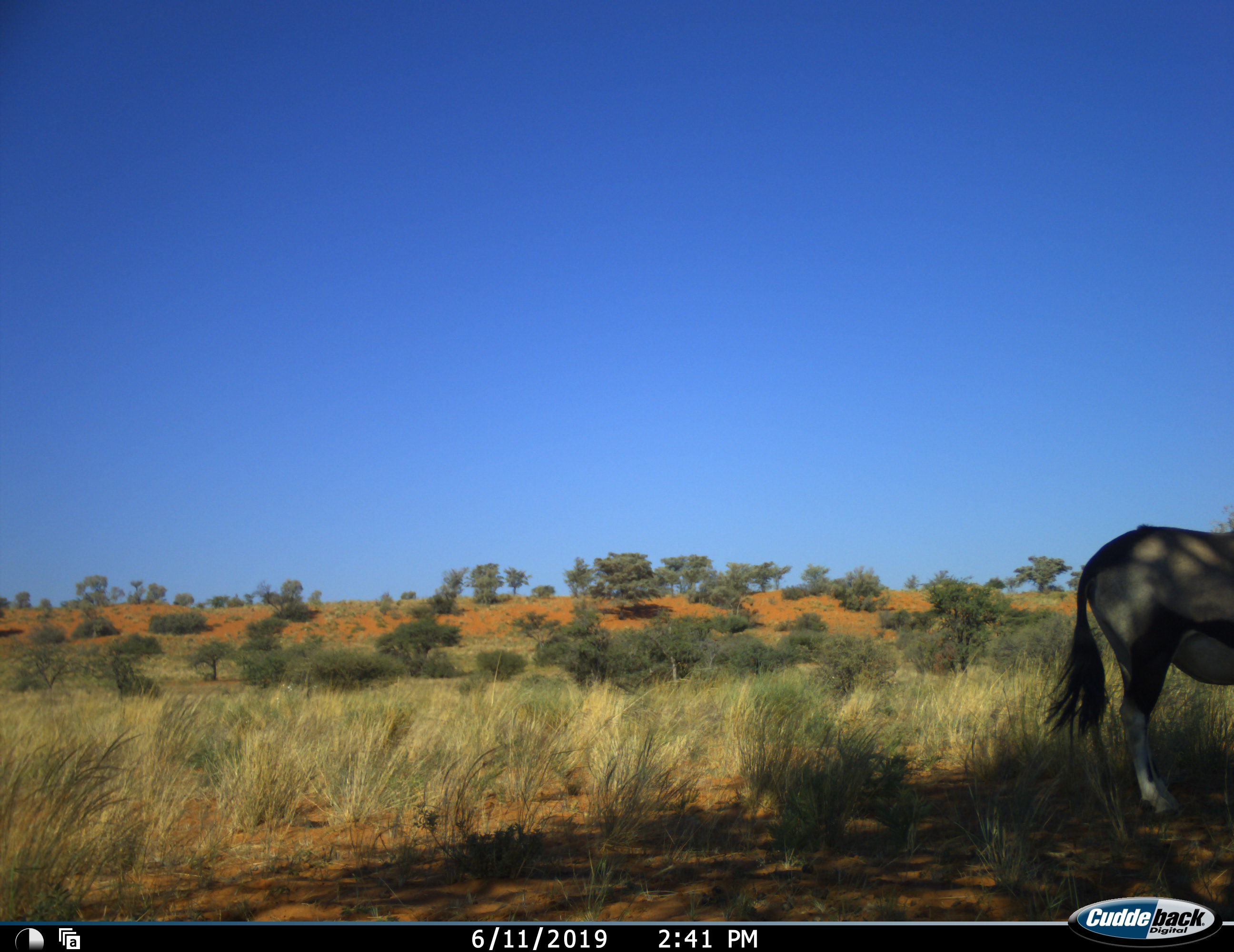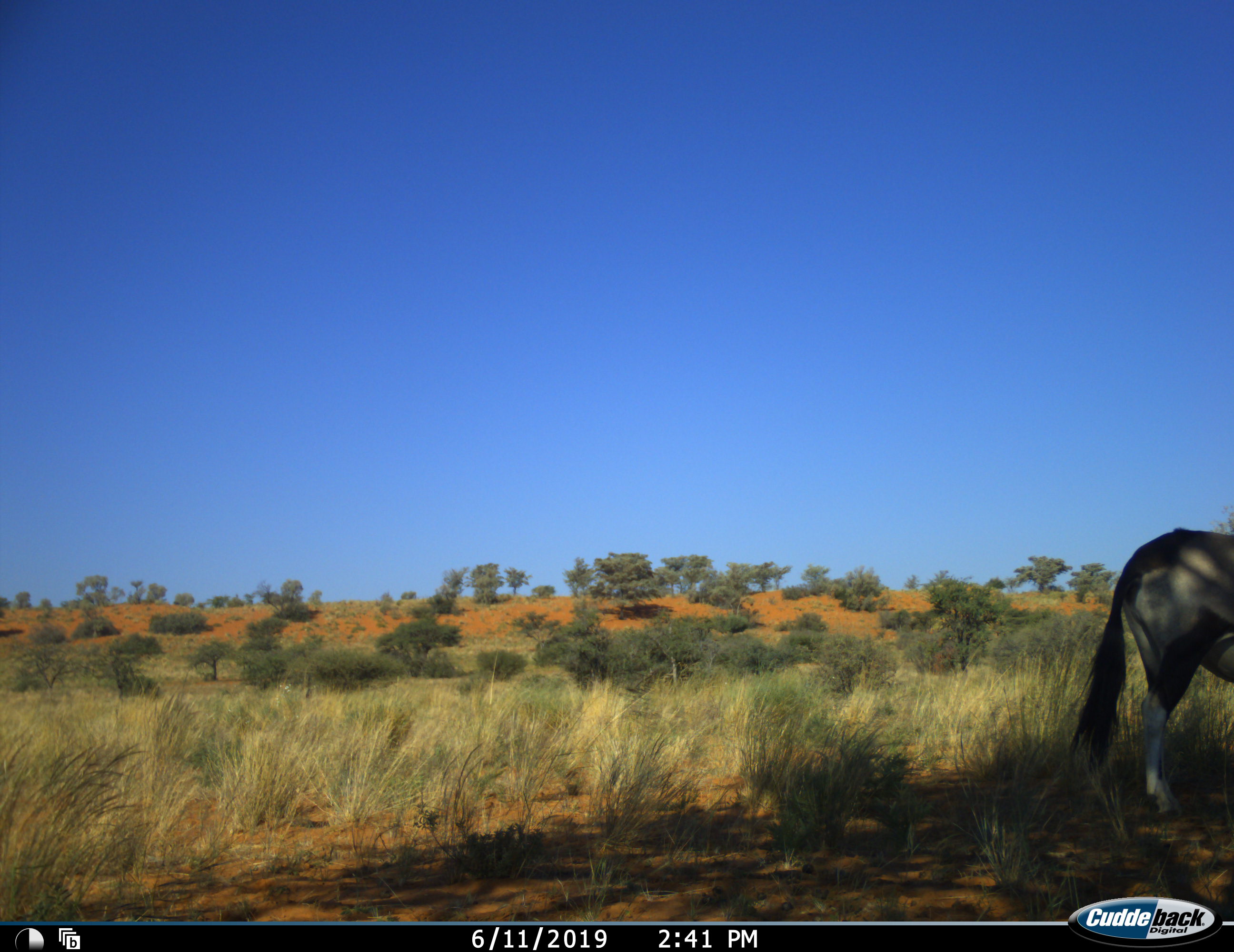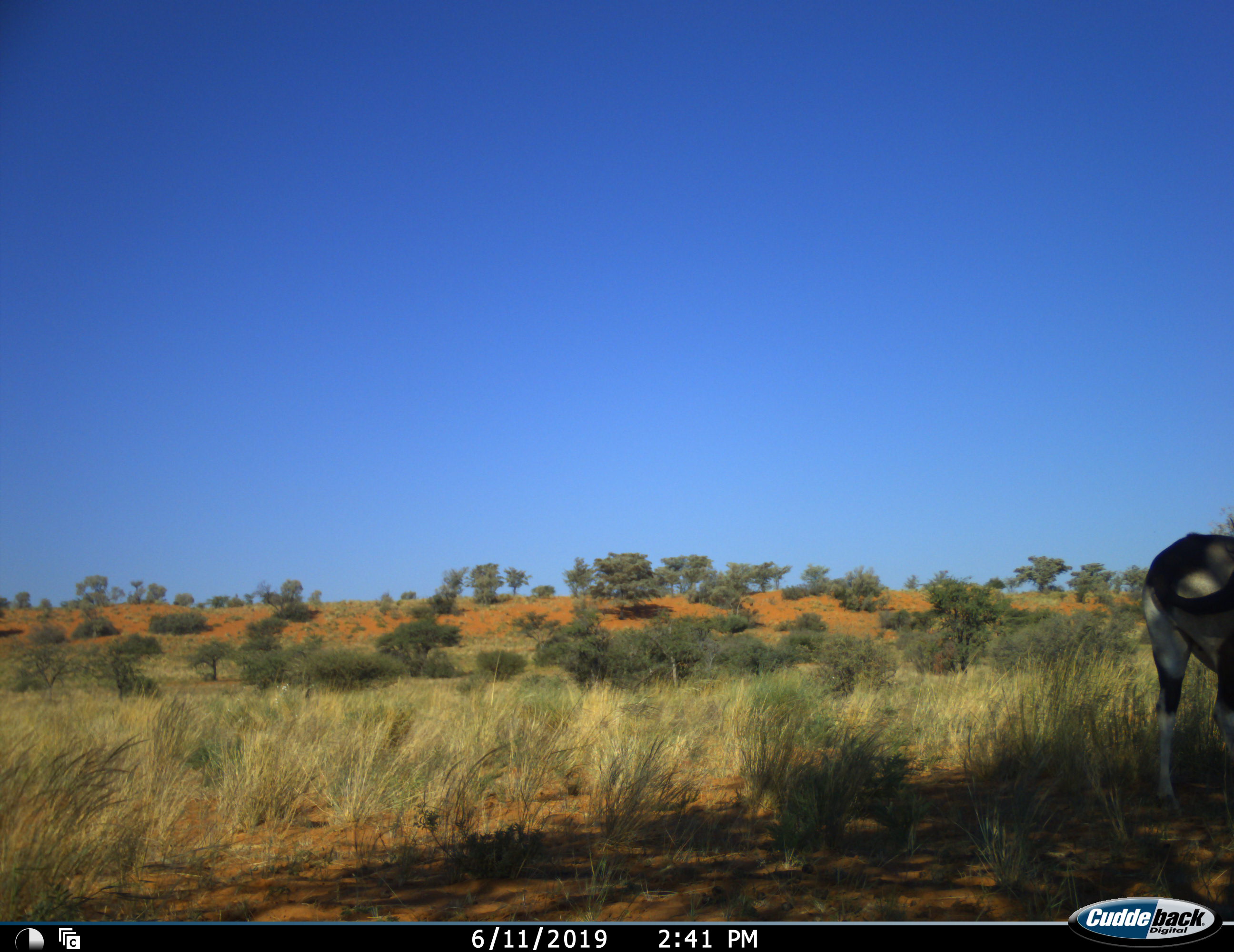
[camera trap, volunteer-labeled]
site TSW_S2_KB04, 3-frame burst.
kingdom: Animalia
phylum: Chordata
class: Mammalia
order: Artiodactyla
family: Bovidae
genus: Oryx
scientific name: Oryx gazella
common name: gemsbok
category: oryx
Oryx (gemsbok) (Oryx gazella), count 1. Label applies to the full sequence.